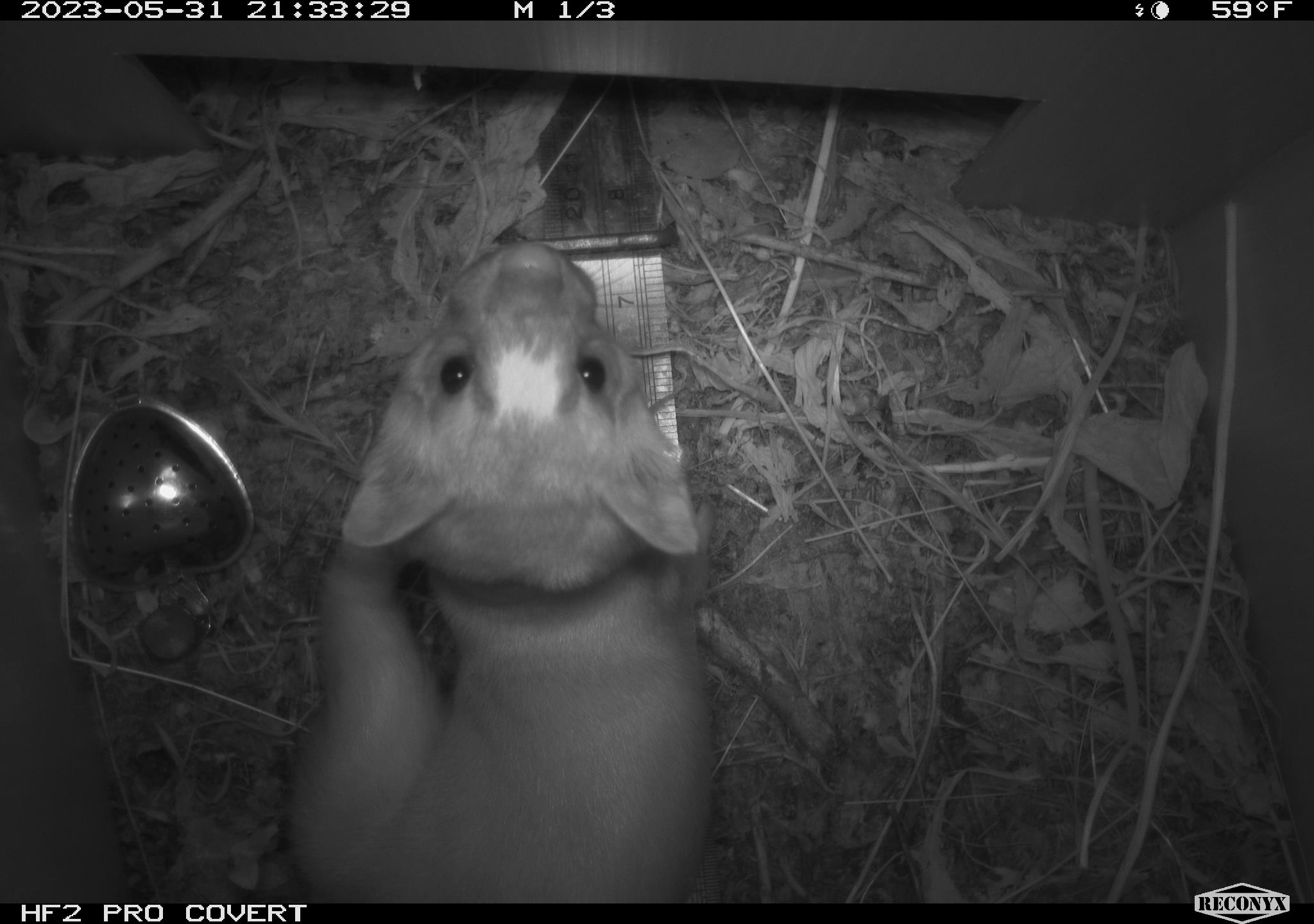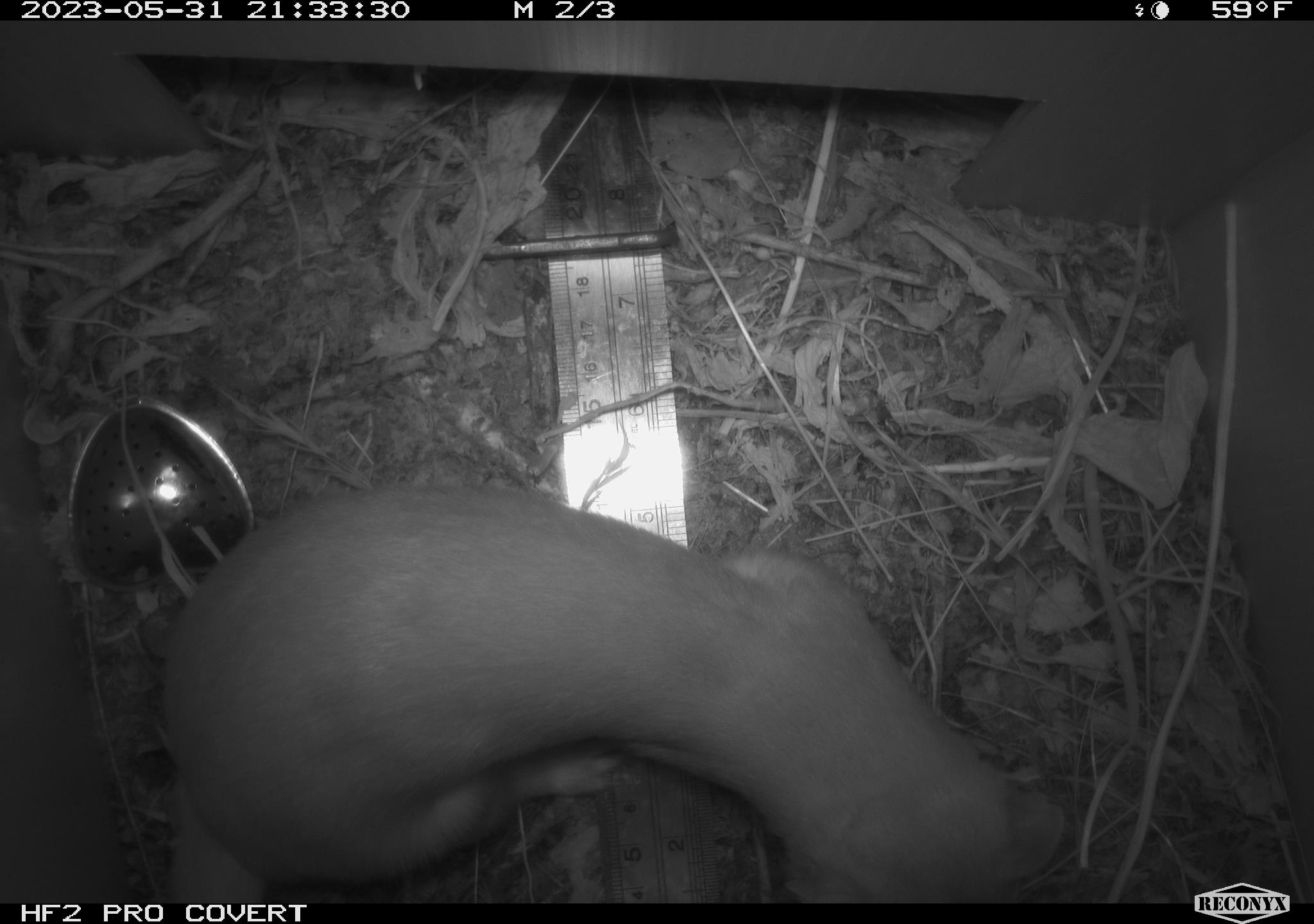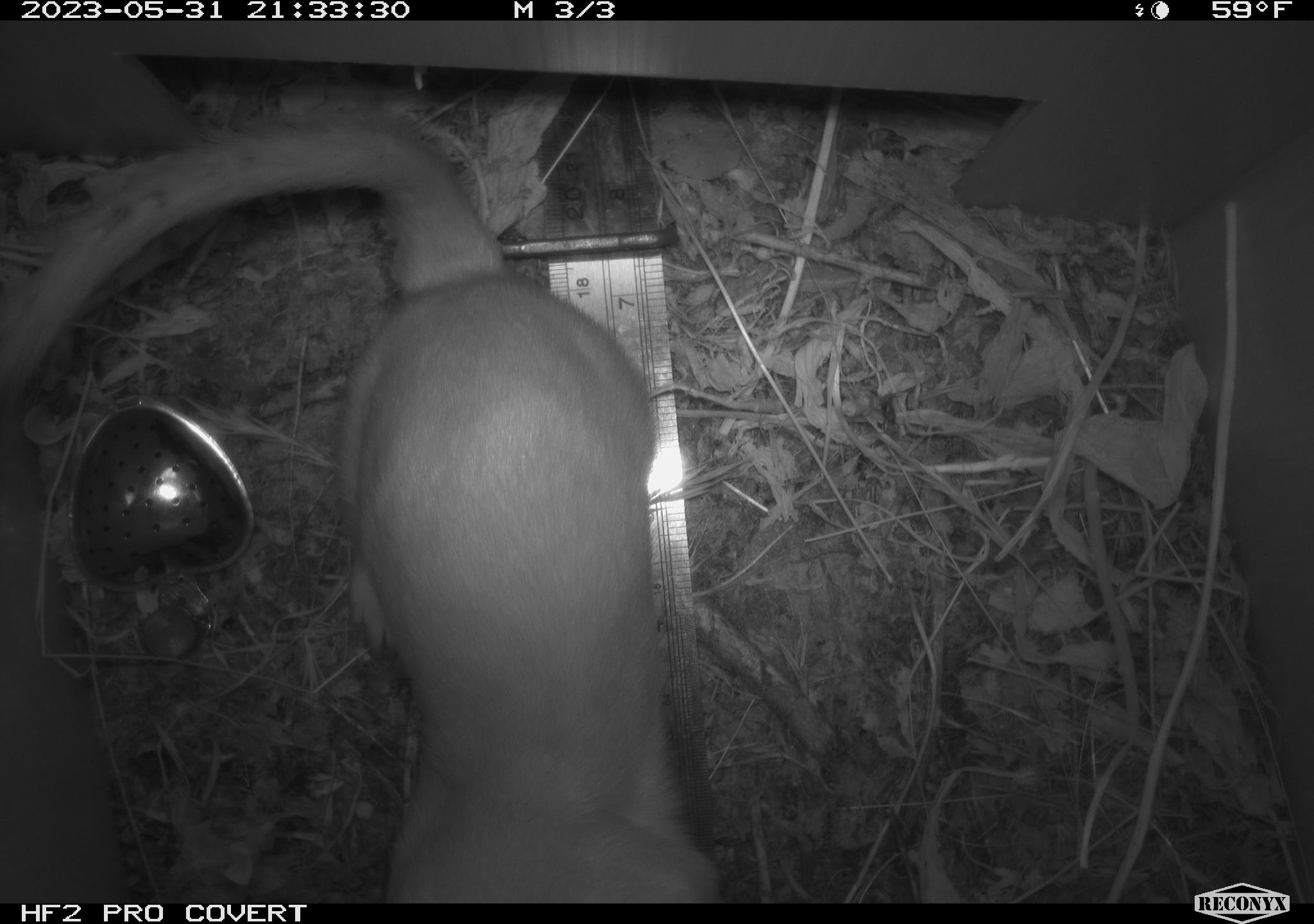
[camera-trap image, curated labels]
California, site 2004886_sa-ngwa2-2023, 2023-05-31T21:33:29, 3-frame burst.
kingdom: Animalia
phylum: Chordata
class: Mammalia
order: Carnivora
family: Mustelidae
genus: Neogale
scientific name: Neogale frenata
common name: long-tailed weasel